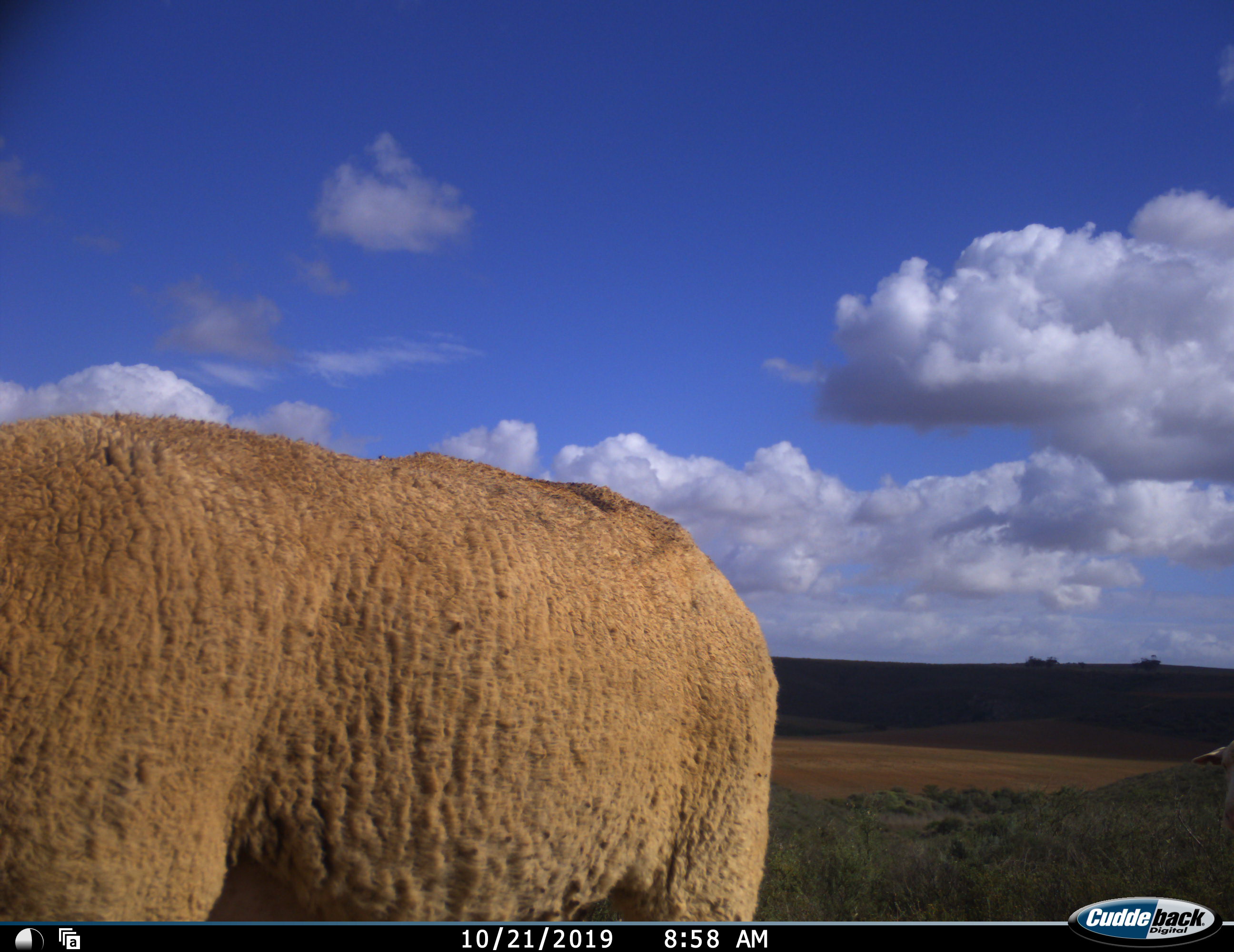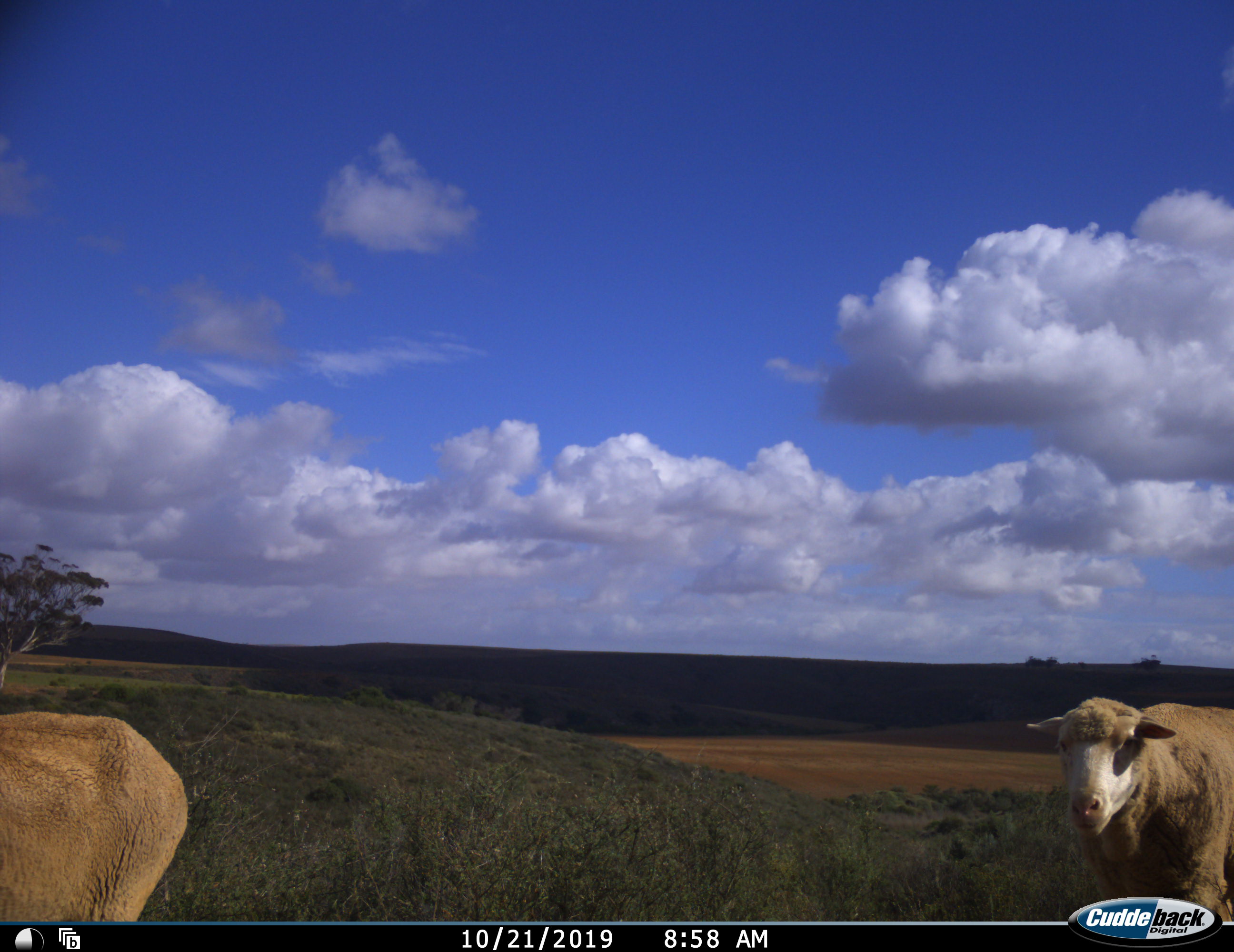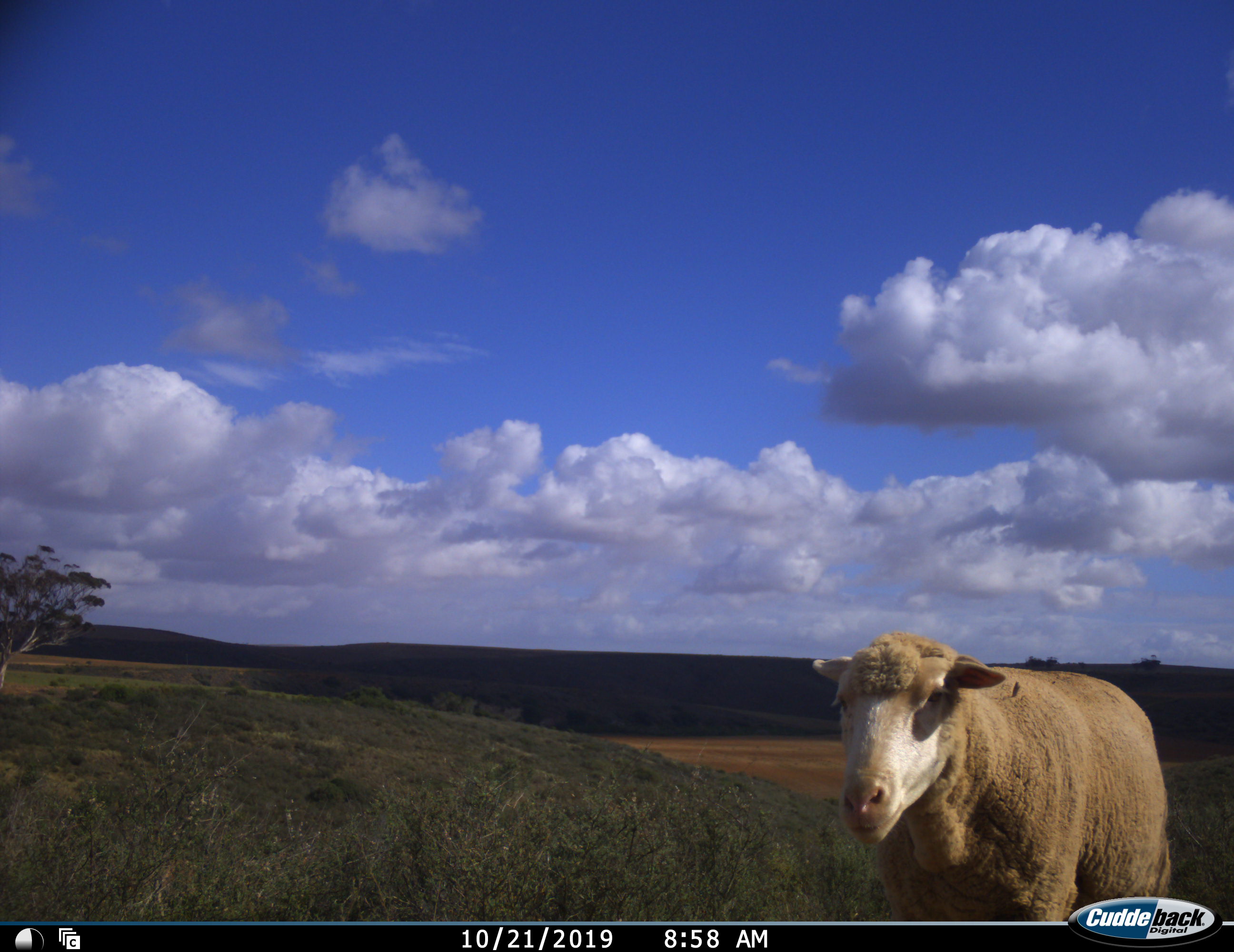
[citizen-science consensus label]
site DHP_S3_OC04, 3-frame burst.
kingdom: Animalia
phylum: Chordata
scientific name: Vertebrata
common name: domestic animal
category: domesticanimal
Domesticanimal (domestic animal) (Vertebrata), count 2. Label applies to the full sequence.